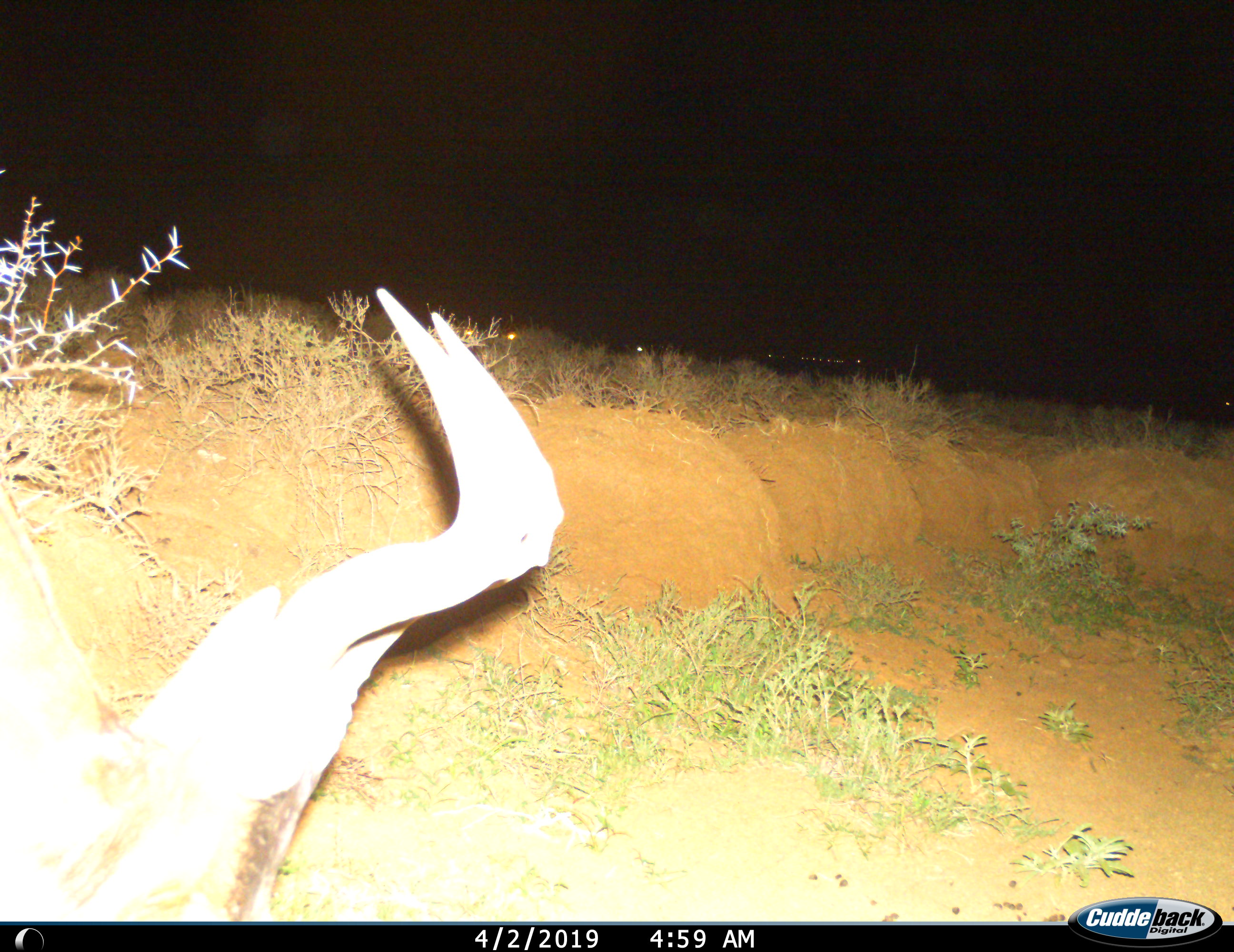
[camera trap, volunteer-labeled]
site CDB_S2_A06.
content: unidentified animal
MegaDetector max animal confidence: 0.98